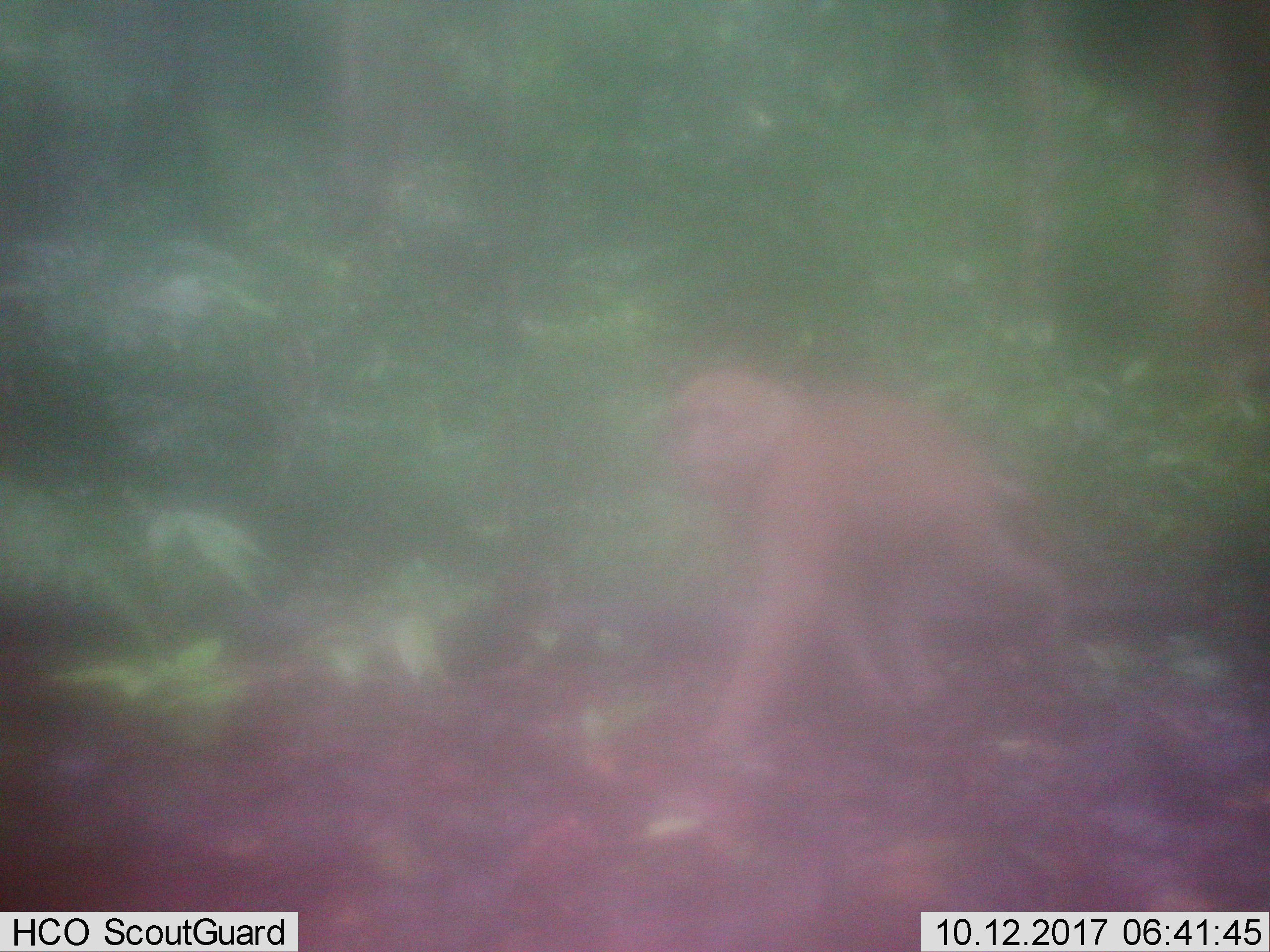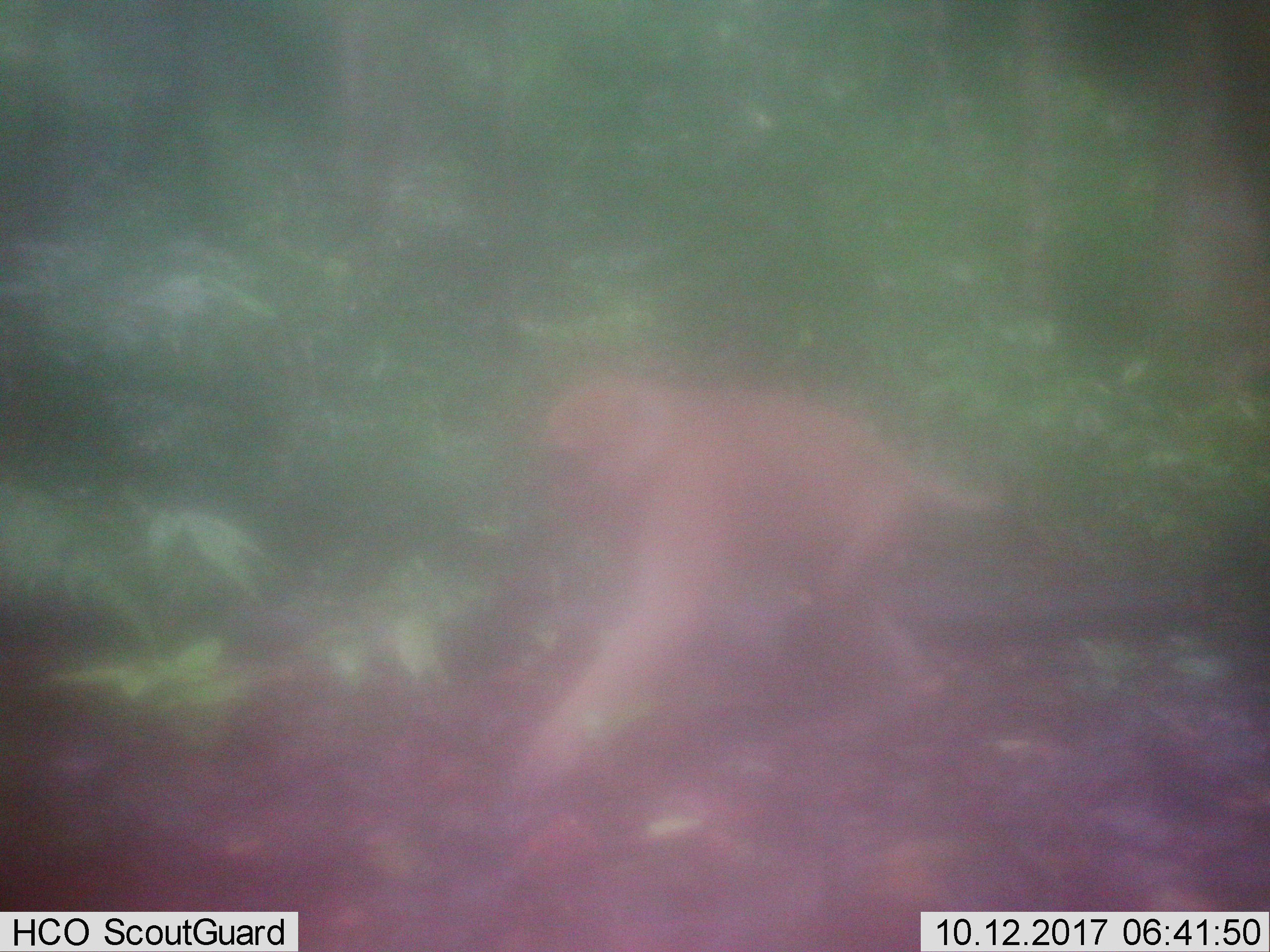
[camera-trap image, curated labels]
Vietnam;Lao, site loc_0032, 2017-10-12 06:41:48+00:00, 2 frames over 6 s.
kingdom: Animalia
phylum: Chordata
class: Mammalia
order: Primates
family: Cercopithecidae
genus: Macaca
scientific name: Macaca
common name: macaque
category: unidentified macaque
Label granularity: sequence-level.